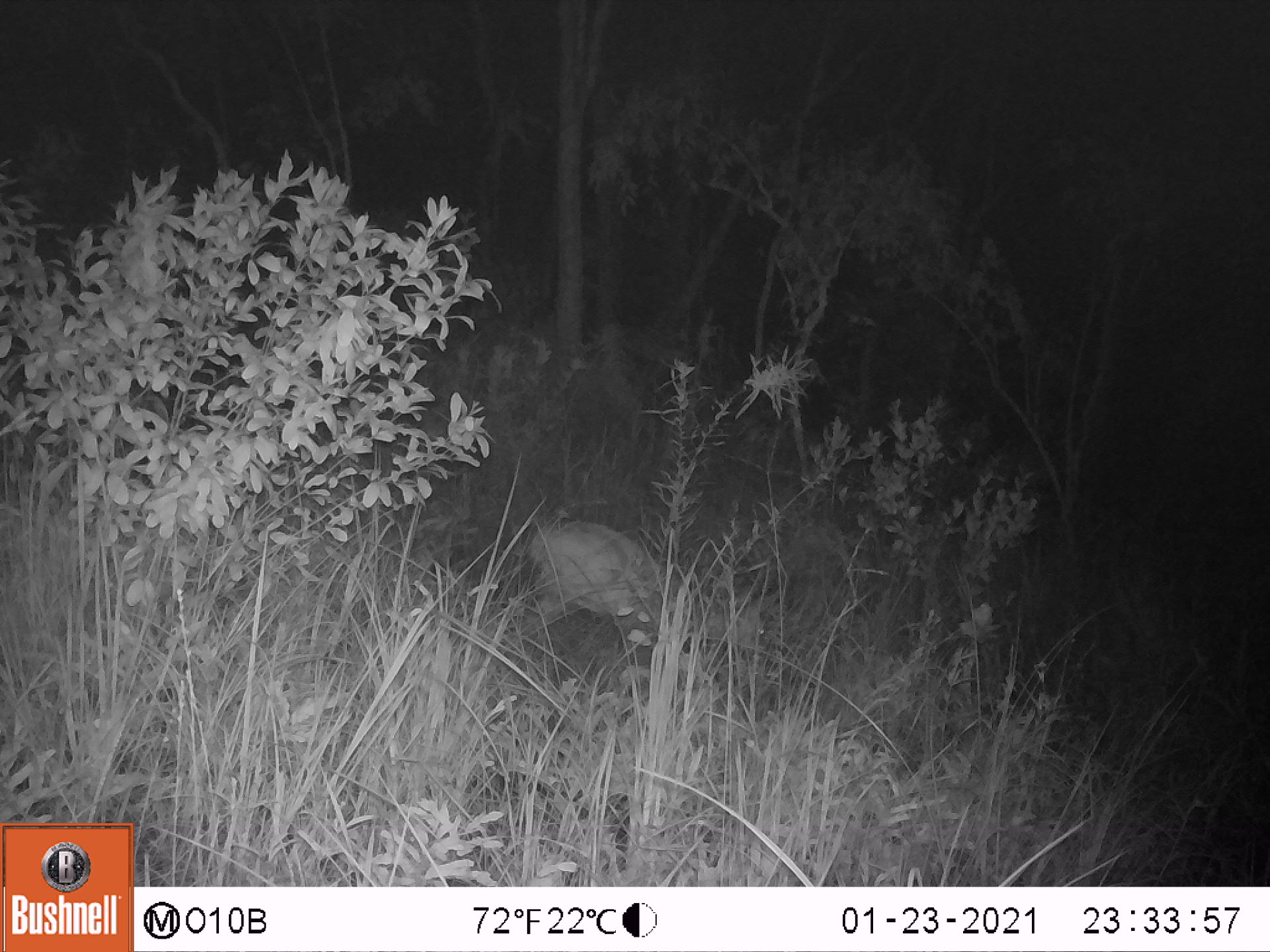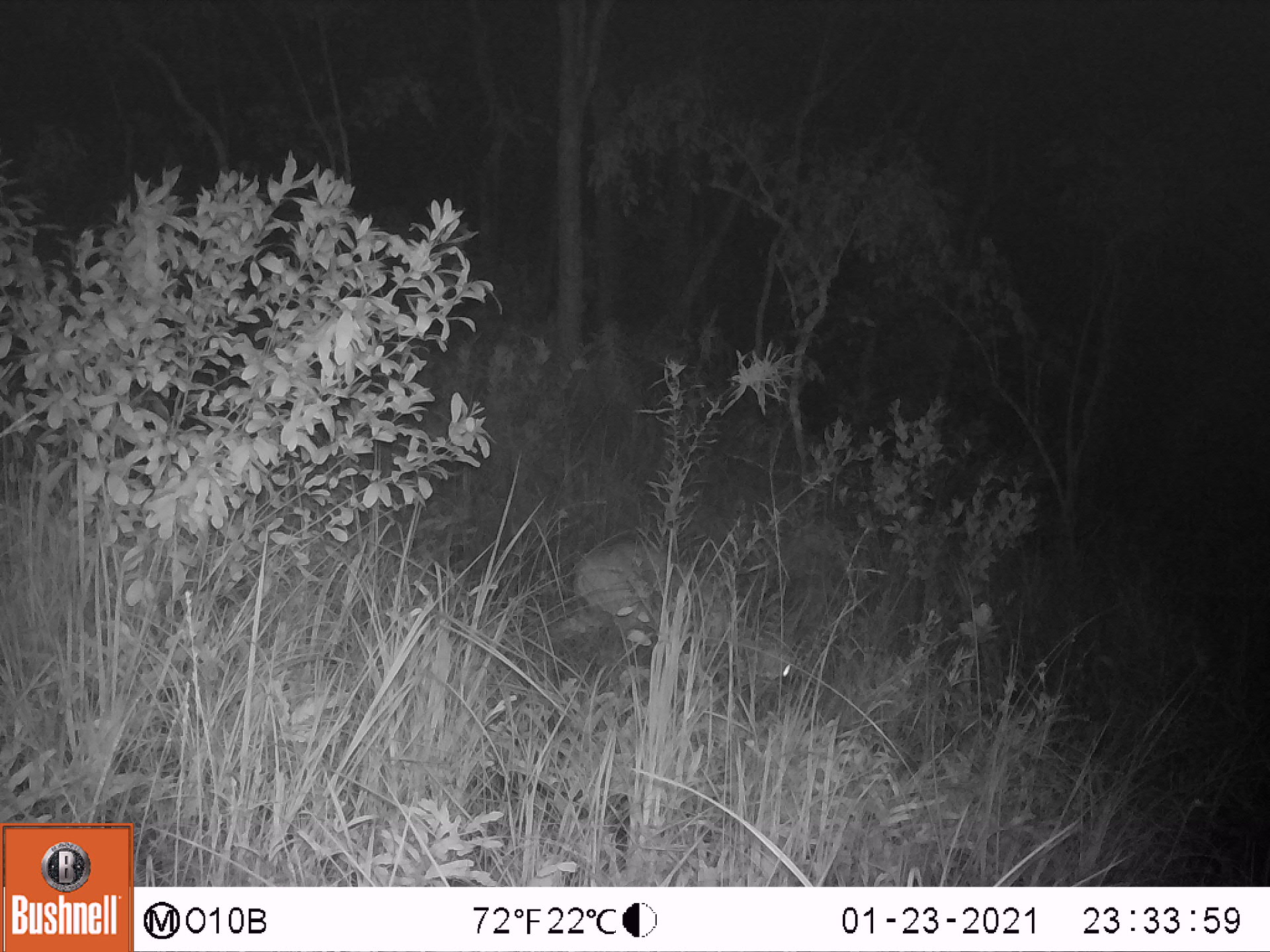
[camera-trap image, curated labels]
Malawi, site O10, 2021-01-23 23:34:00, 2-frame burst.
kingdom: Animalia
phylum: Chordata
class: Mammalia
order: Artiodactyla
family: Bovidae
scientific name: Antilopinae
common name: small antelope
Small antelope (Antilopinae), count 1.